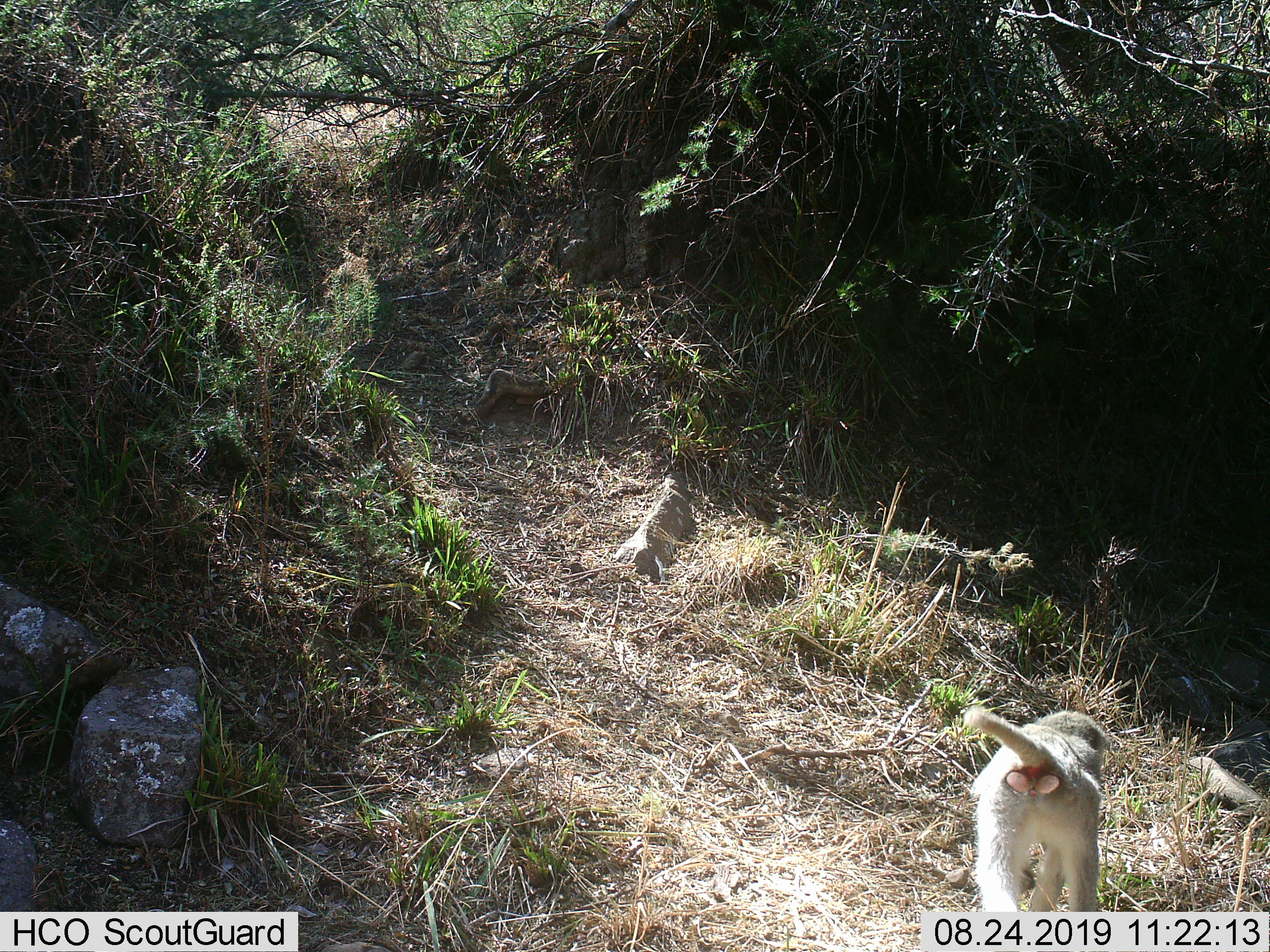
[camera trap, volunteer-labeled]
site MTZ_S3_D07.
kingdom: Animalia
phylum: Chordata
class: Mammalia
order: Primates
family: Cercopithecidae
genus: Papio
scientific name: Papio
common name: baboon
Baboon (Papio), count 1. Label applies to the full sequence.